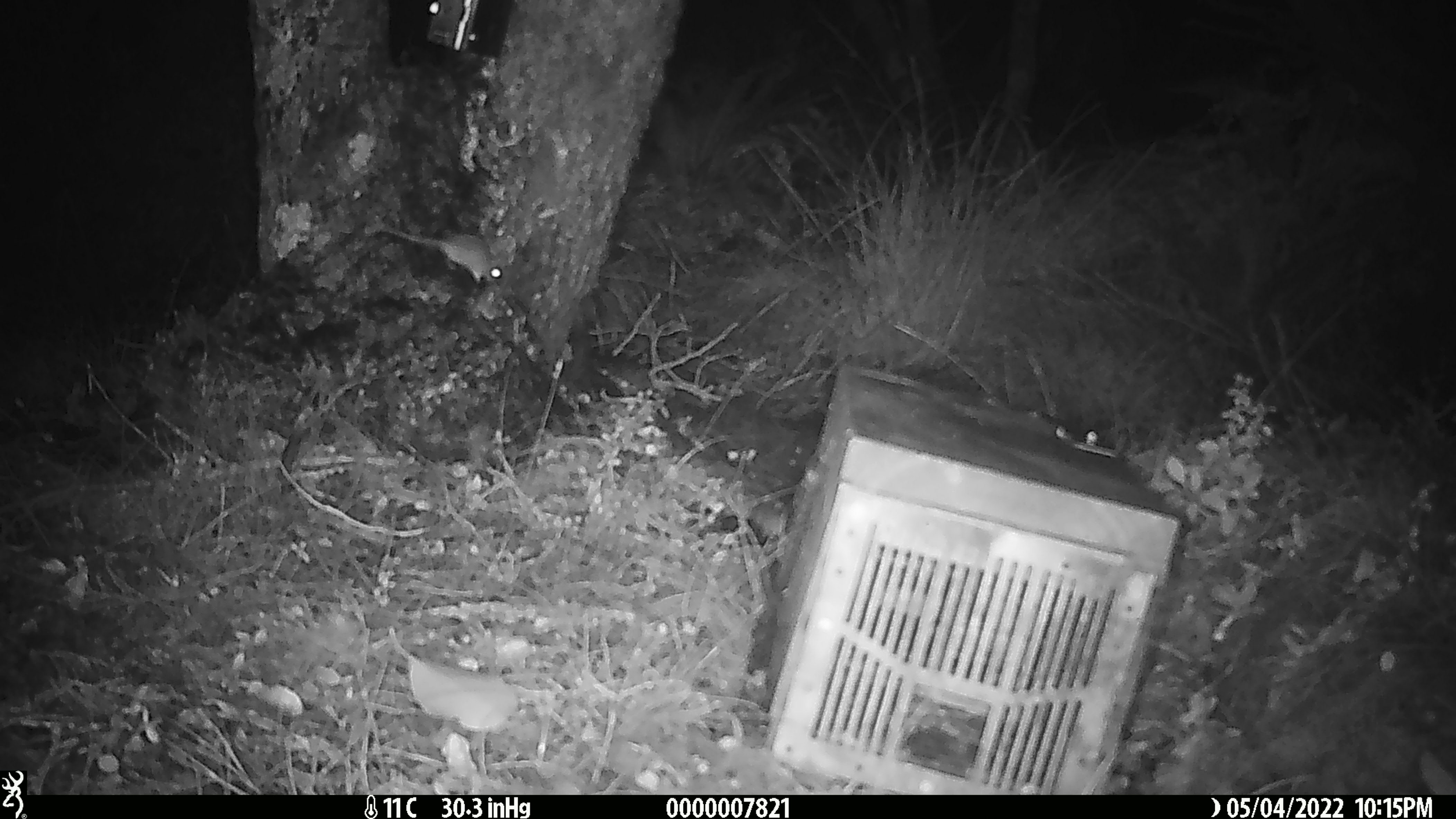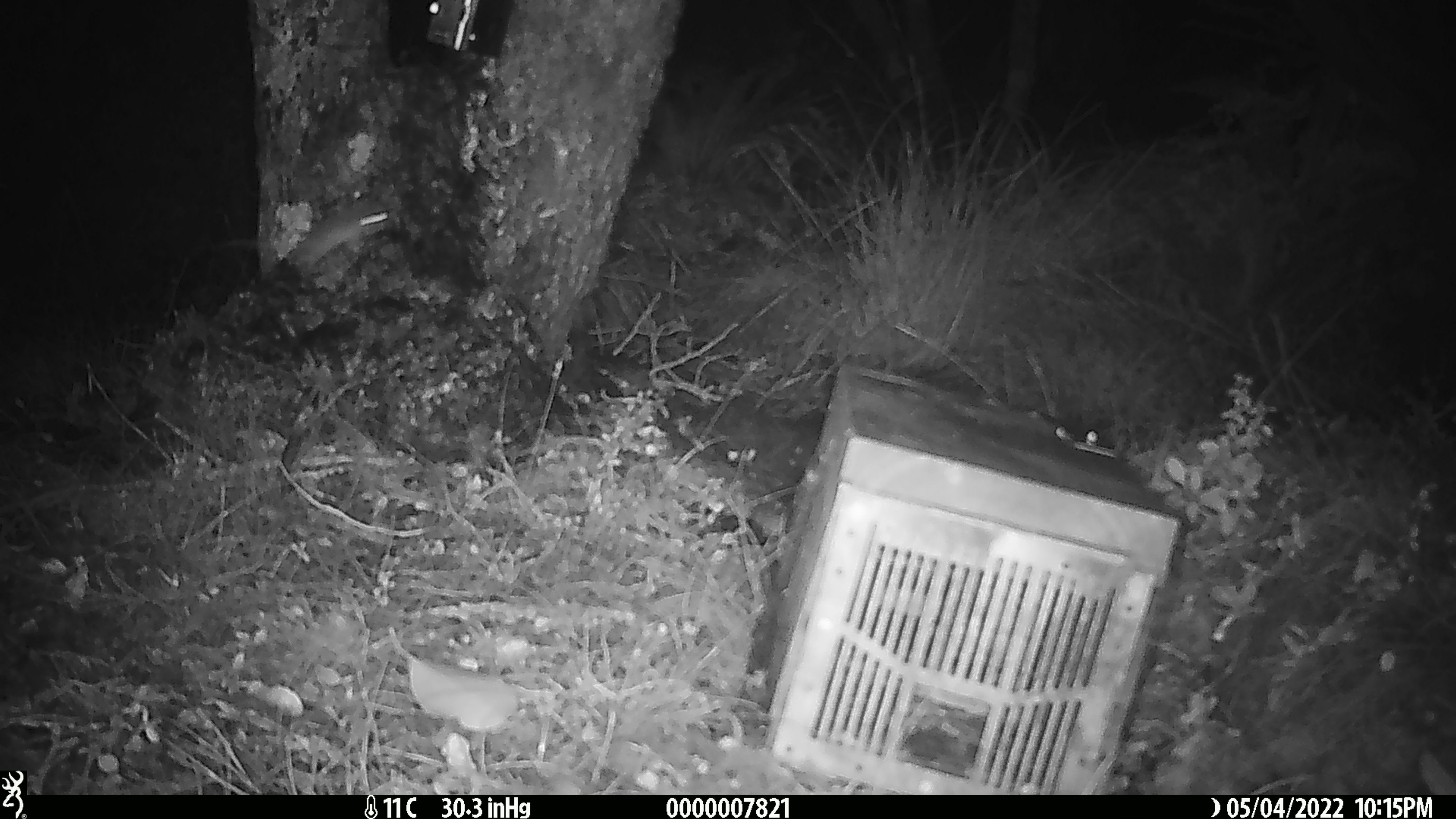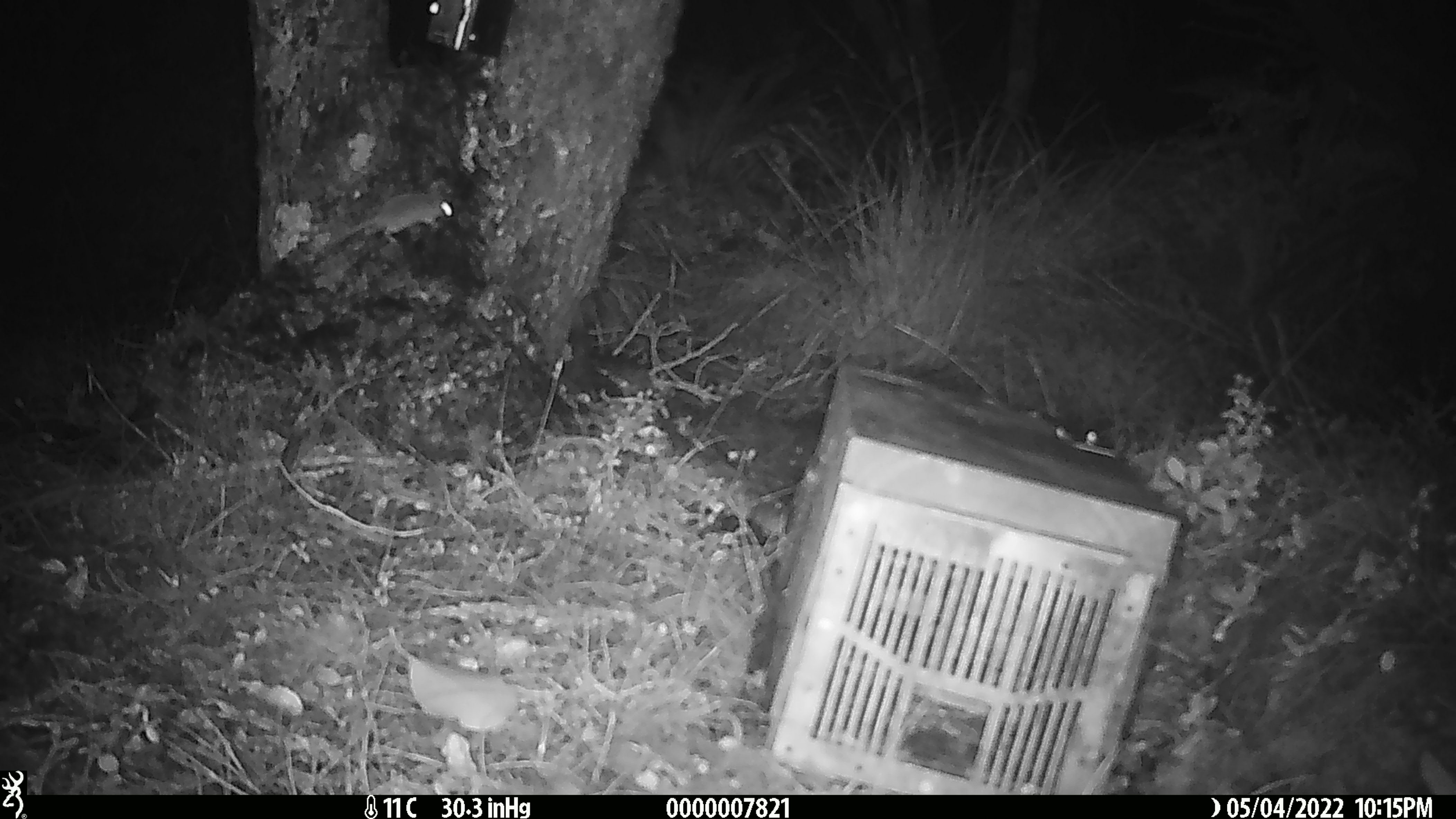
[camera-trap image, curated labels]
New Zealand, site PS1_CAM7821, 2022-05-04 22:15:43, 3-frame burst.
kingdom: Animalia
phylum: Chordata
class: Mammalia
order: Rodentia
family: Muridae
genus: Mus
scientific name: Mus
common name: mouse